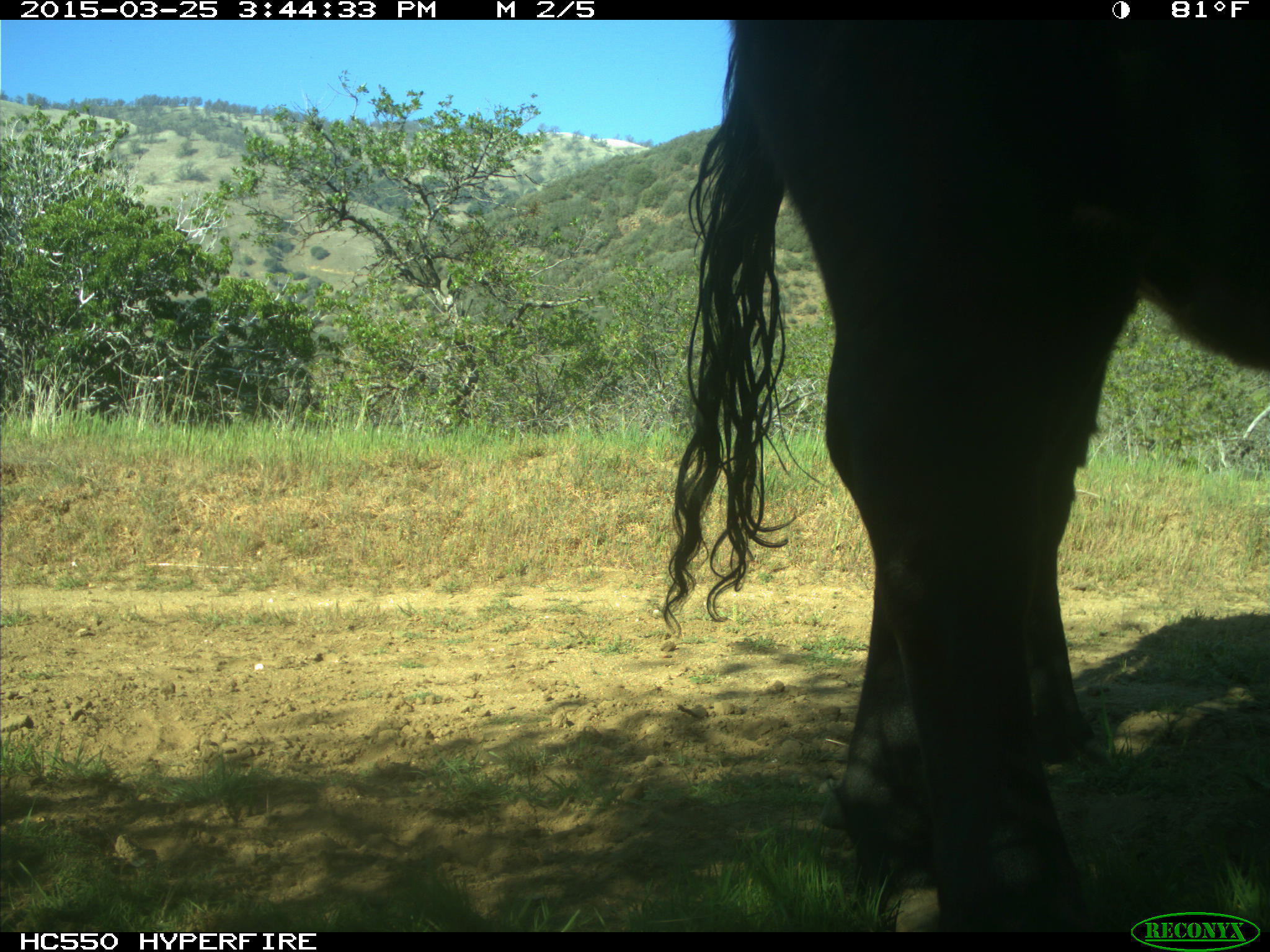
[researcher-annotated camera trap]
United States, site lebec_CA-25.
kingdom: Animalia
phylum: Chordata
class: Mammalia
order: Artiodactyla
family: Bovidae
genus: Bos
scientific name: Bos taurus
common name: domestic cow